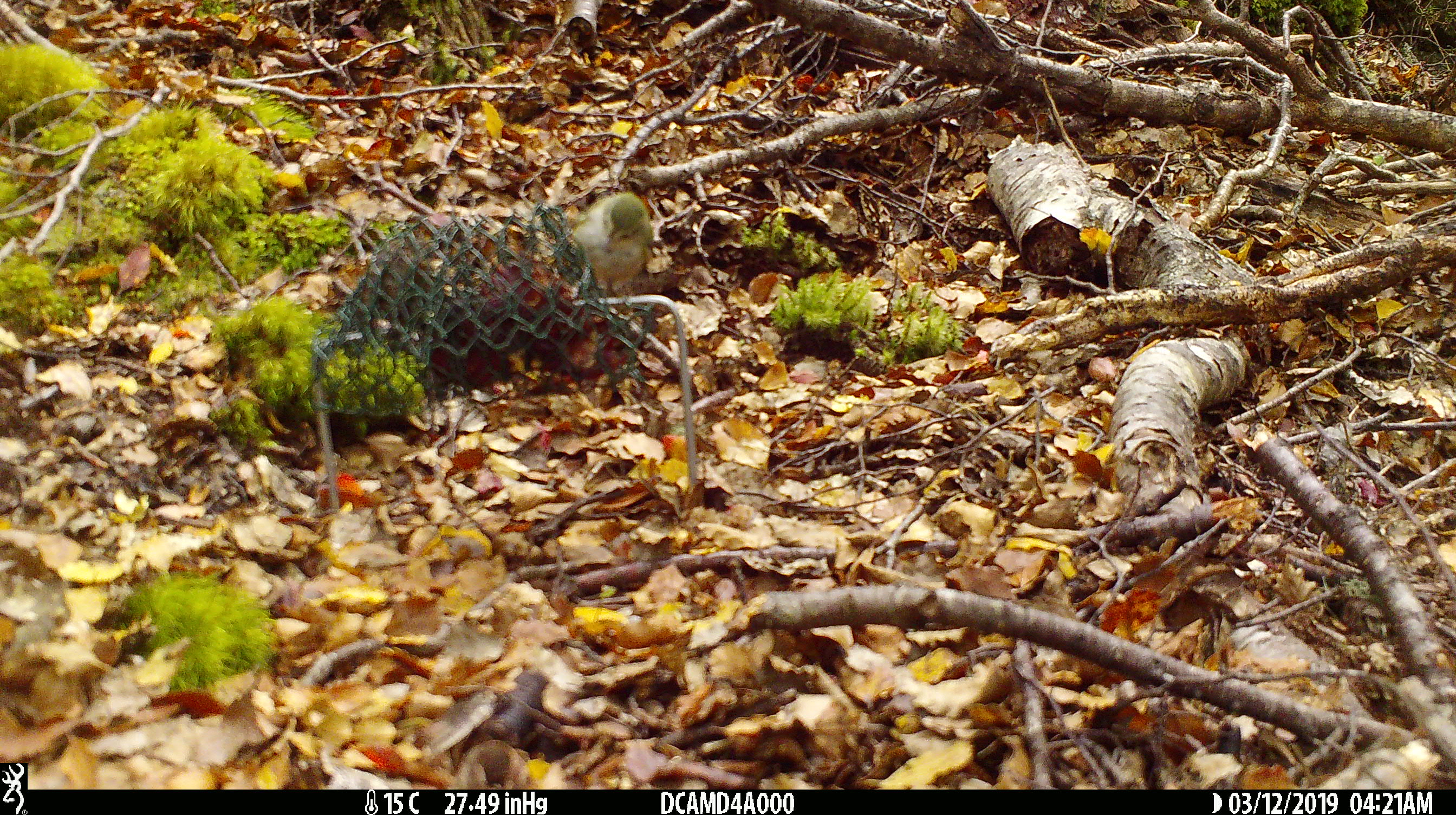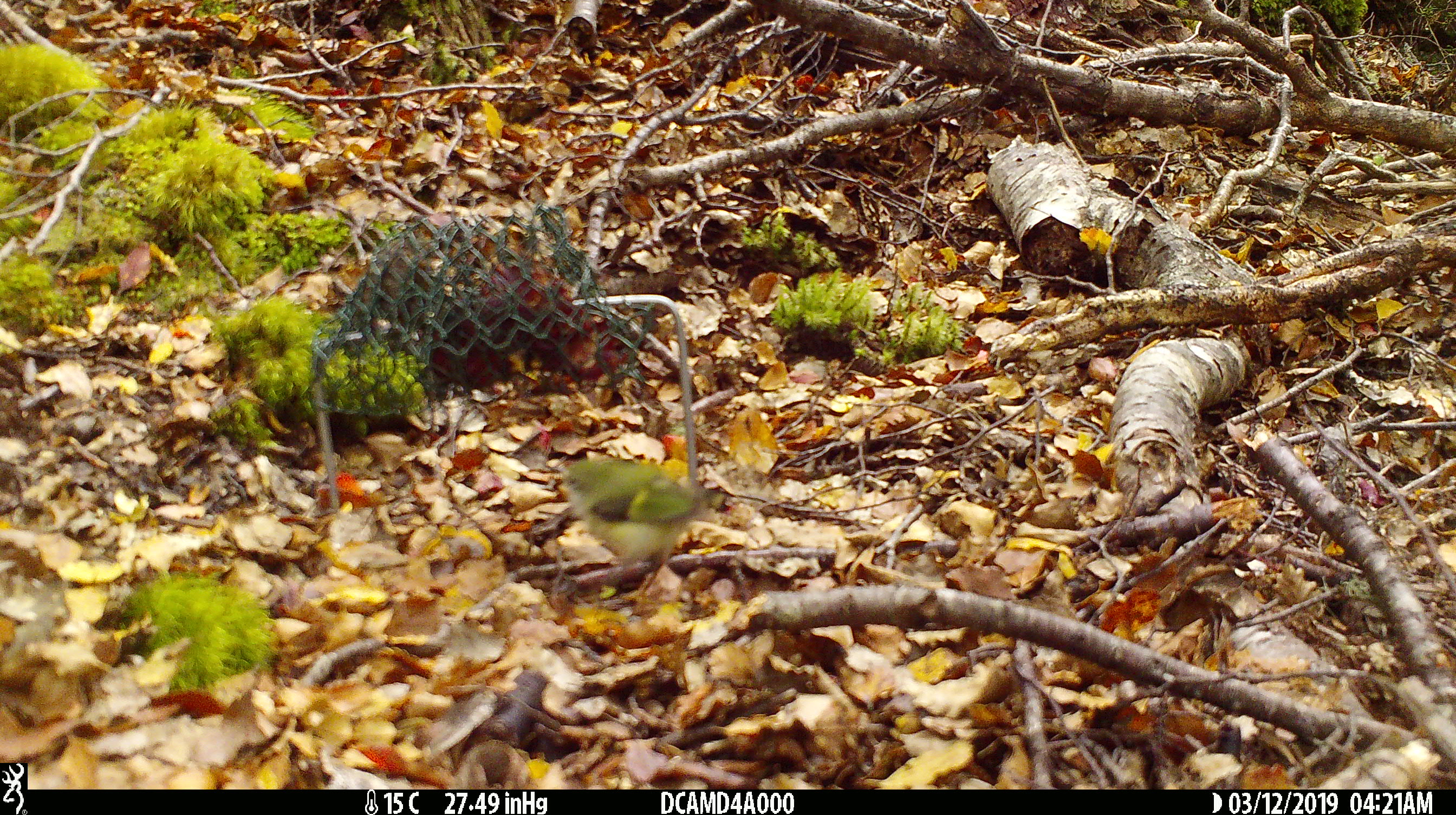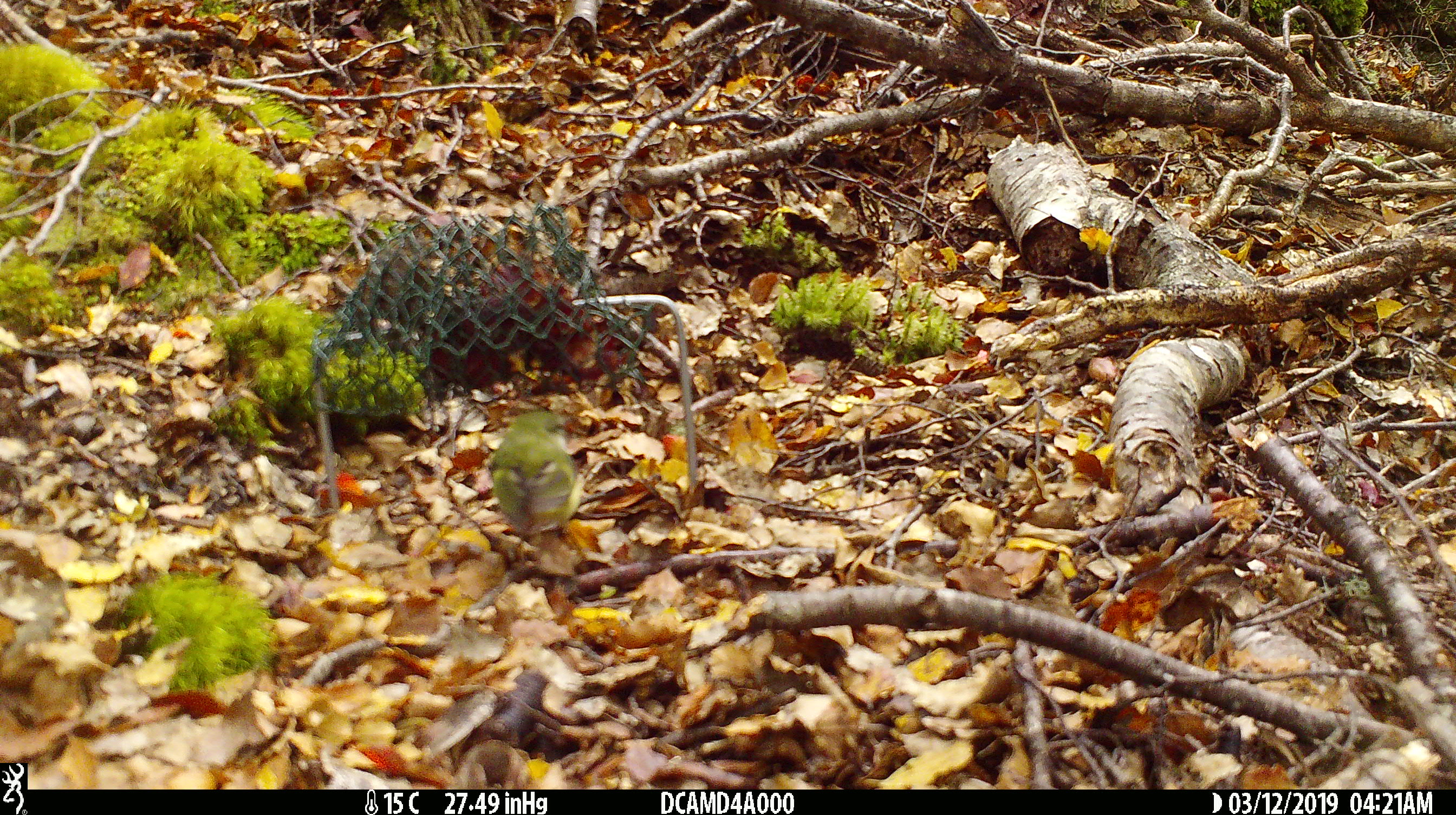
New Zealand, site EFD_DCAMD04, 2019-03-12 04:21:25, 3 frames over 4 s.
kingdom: Animalia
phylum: Chordata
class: Aves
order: Passeriformes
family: Acanthisittidae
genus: Acanthisitta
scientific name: Acanthisitta chloris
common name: rifleman